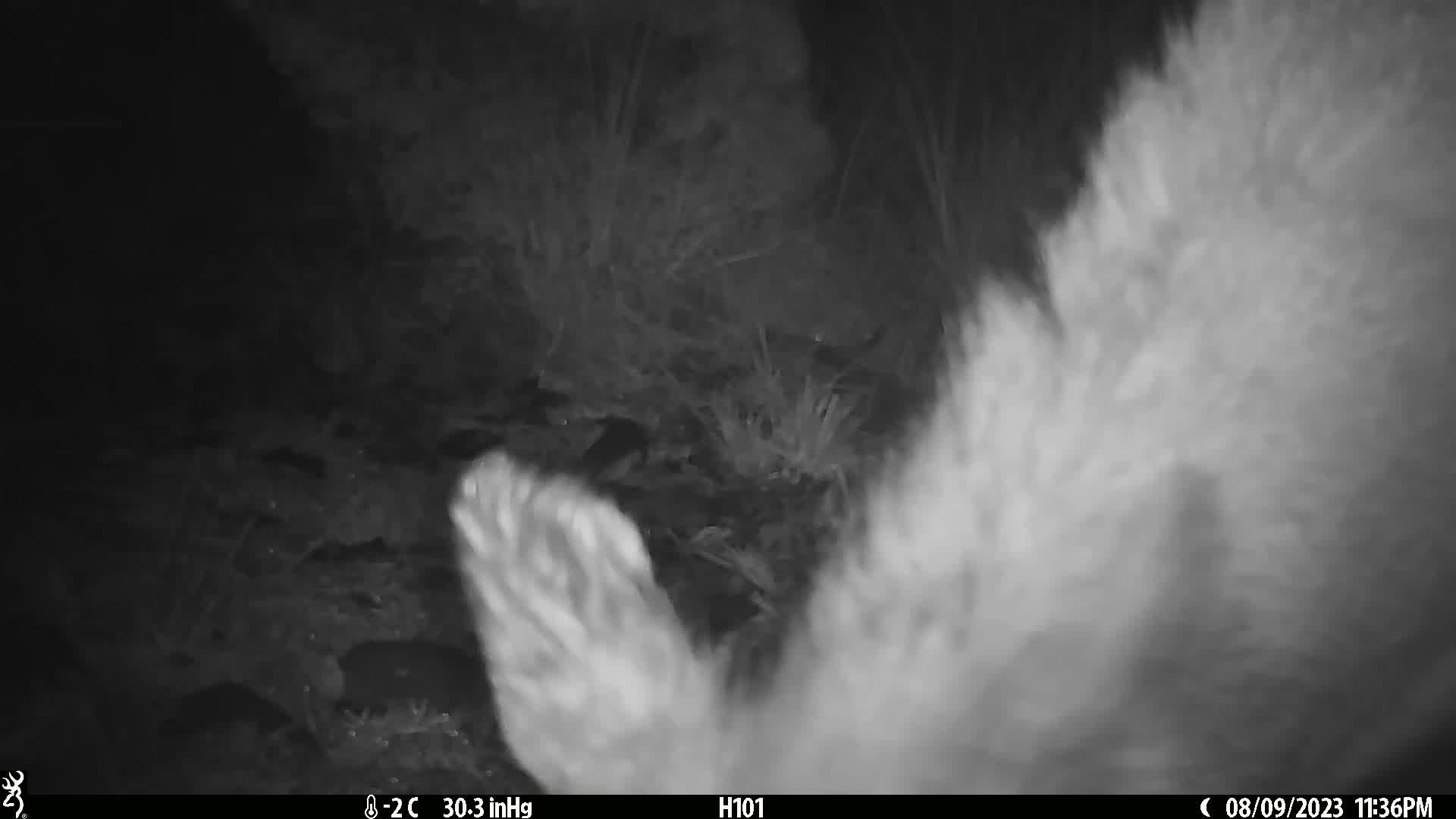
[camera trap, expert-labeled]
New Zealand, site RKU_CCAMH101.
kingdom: Animalia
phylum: Chordata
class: Mammalia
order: Artiodactyla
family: Cervidae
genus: Odocoileus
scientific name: Odocoileus virginianus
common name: white-tailed deer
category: white tailed deer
White tailed deer (white-tailed deer) (Odocoileus virginianus).